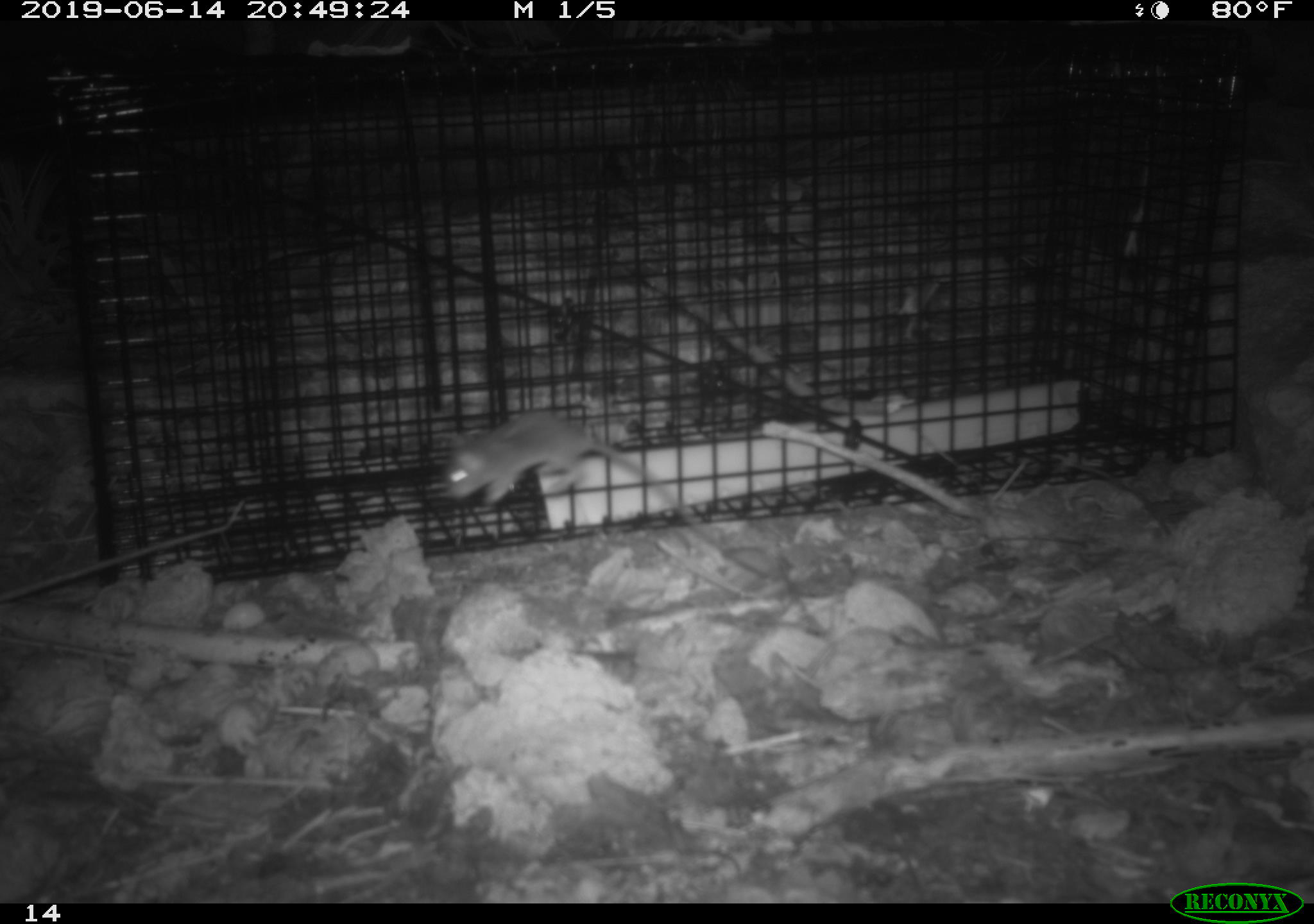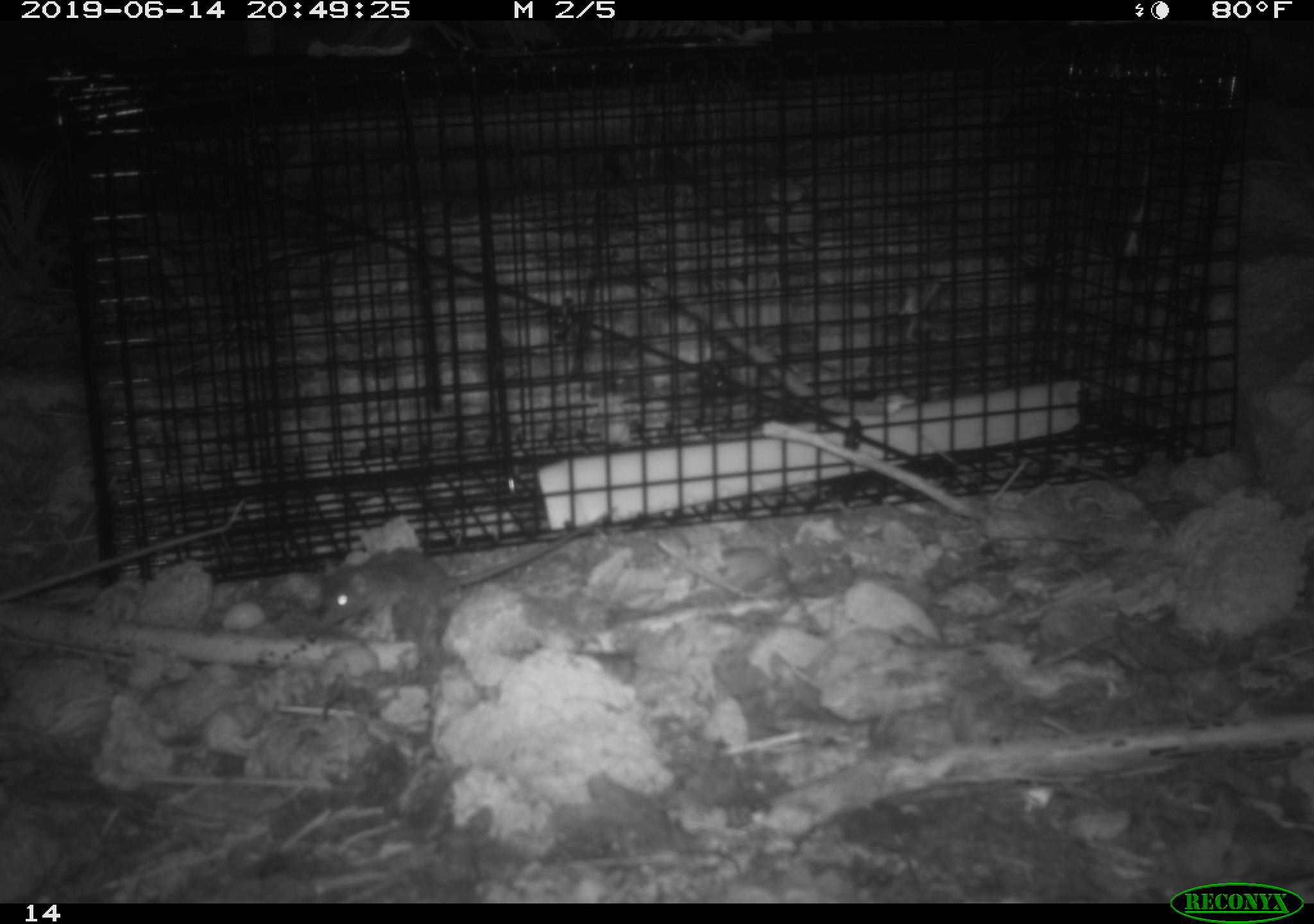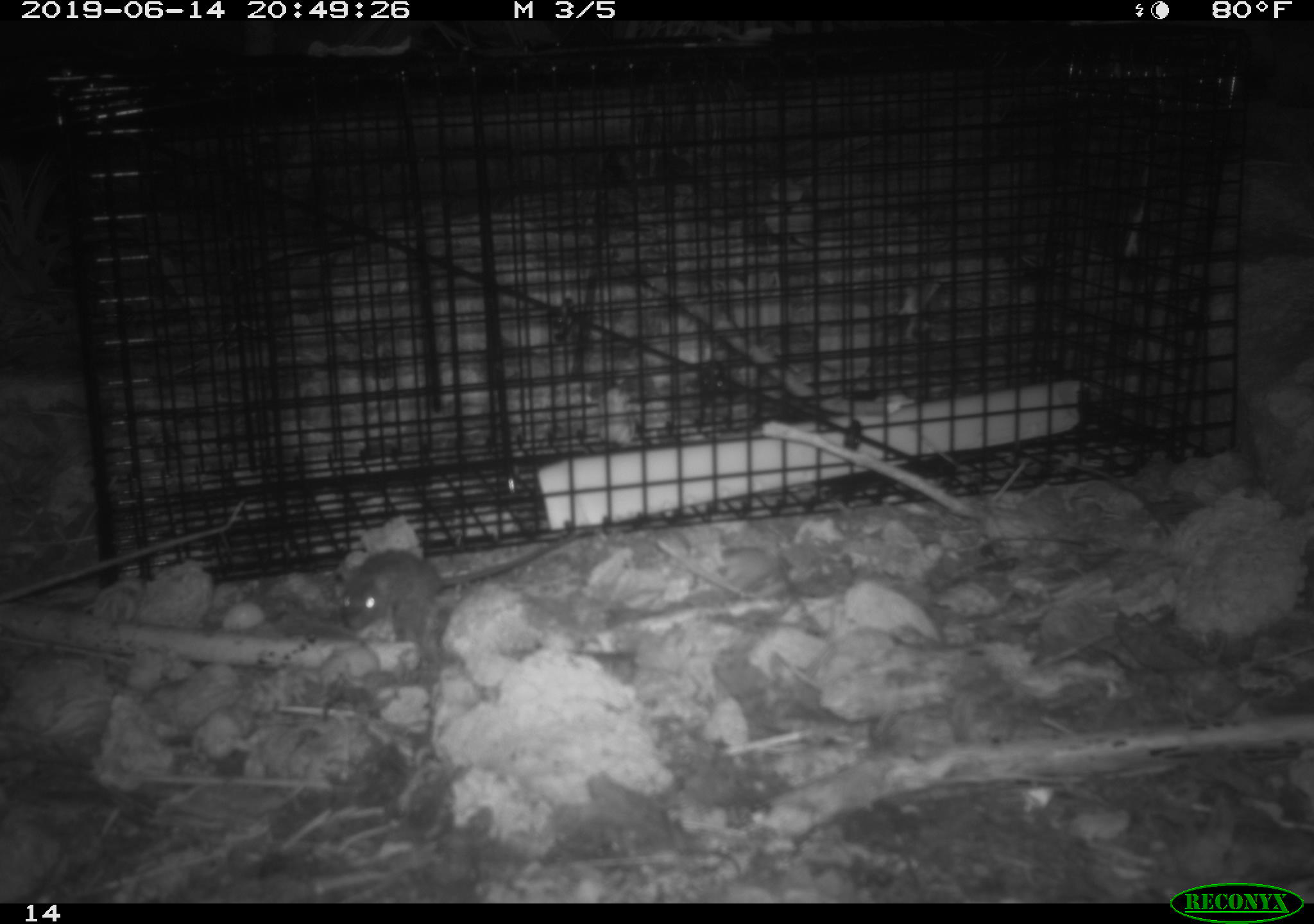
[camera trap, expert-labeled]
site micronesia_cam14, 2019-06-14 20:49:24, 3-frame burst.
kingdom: Animalia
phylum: Chordata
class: Mammalia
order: Rodentia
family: Muridae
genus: Rattus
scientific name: Rattus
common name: rat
Rat (Rattus).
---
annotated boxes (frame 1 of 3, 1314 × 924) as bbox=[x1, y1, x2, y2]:
rat: bbox=[441, 407, 765, 578]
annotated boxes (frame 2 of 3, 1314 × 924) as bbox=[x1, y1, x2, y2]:
rat: bbox=[310, 496, 624, 638]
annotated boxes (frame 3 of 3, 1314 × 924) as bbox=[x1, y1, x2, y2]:
rat: bbox=[338, 521, 593, 660]